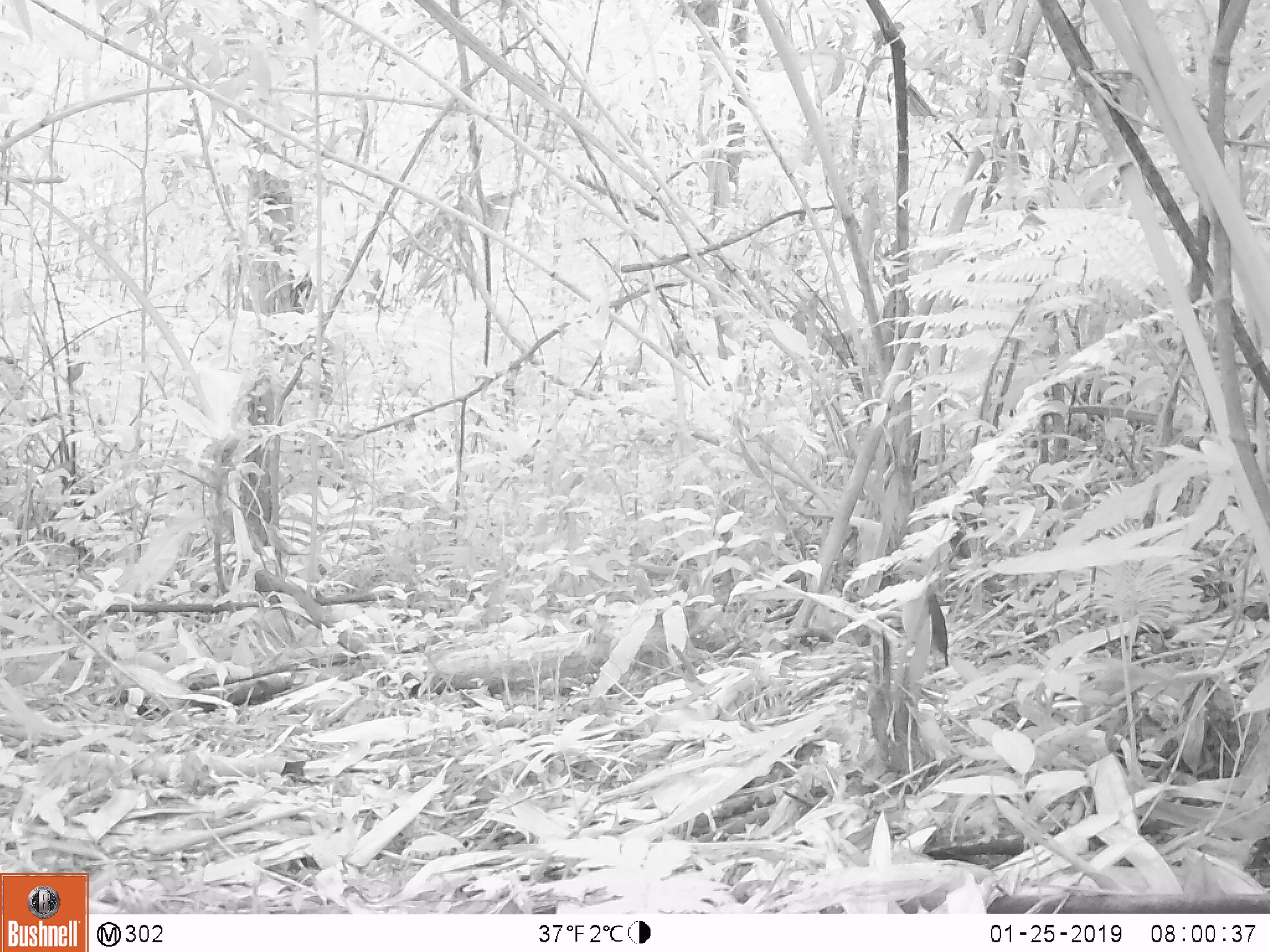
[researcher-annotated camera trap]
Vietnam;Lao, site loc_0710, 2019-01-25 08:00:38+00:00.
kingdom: Animalia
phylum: Chordata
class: Aves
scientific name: Aves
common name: bird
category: unidentified bird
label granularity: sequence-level